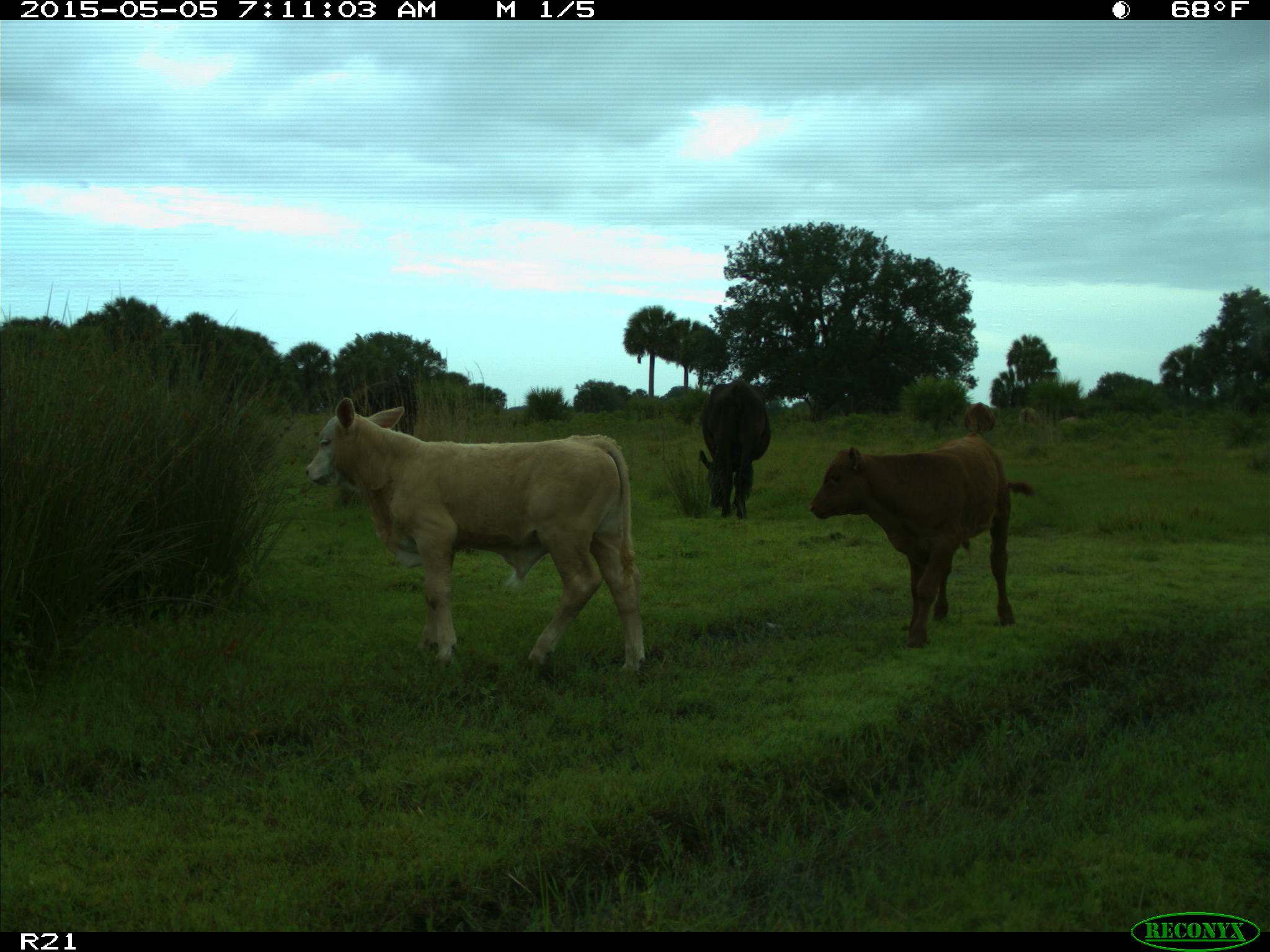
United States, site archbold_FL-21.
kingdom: Animalia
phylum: Chordata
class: Mammalia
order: Artiodactyla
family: Bovidae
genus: Bos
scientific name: Bos taurus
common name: domestic cow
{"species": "Bos taurus (domestic cow)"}